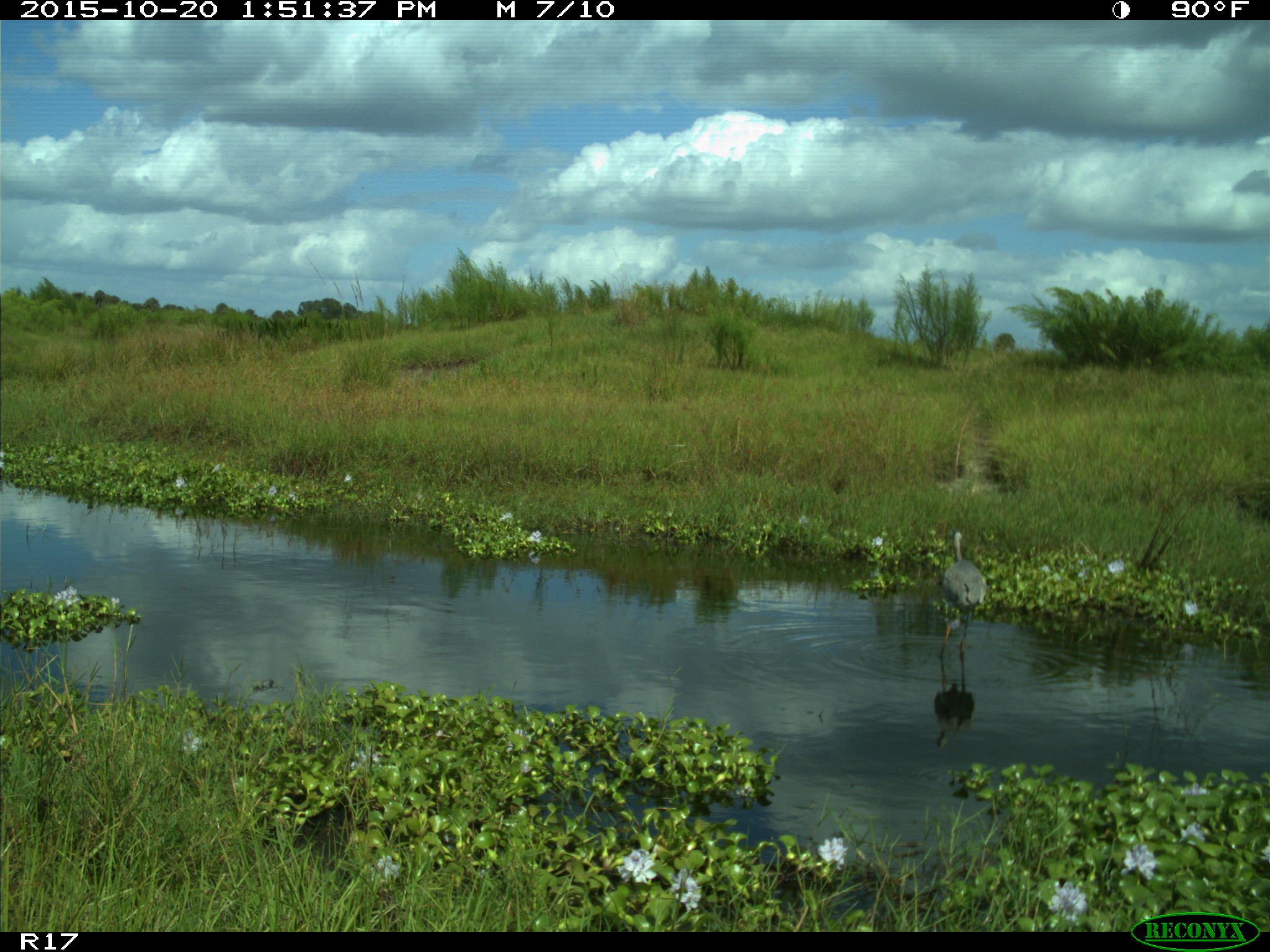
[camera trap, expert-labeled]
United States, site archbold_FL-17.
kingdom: Animalia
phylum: Chordata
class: Aves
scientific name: Aves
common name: birds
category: unidentified bird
Unidentified bird (birds) (Aves).